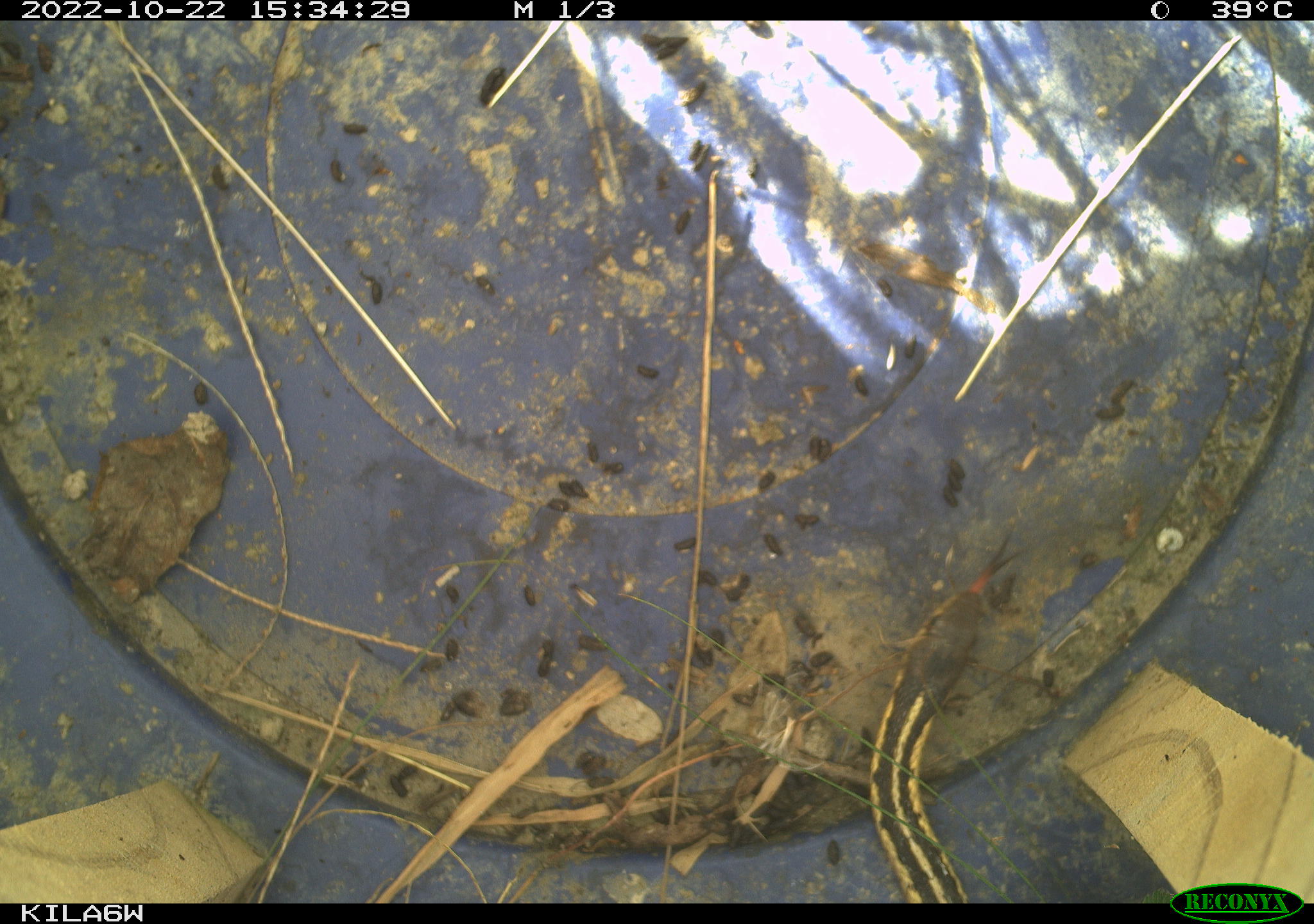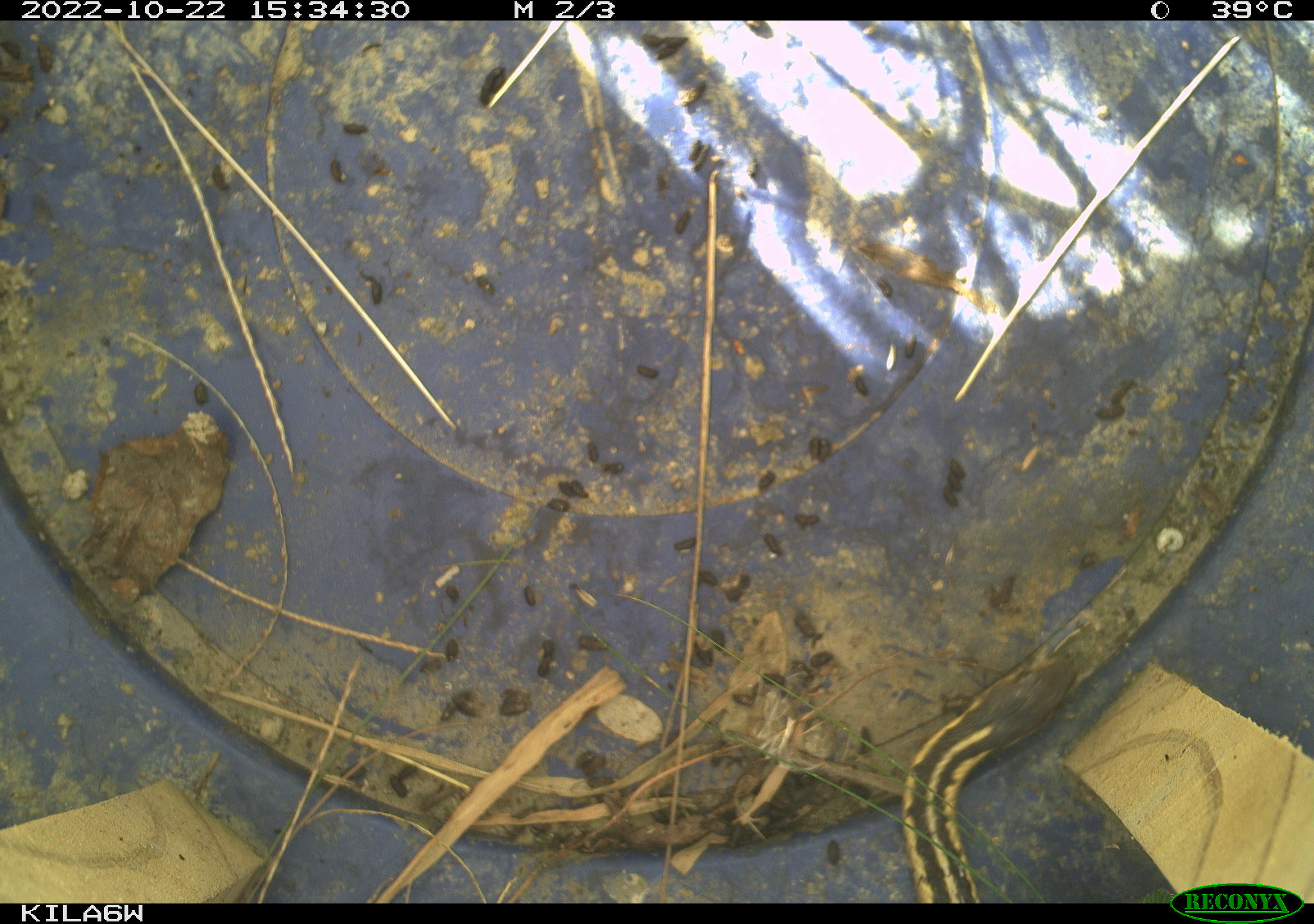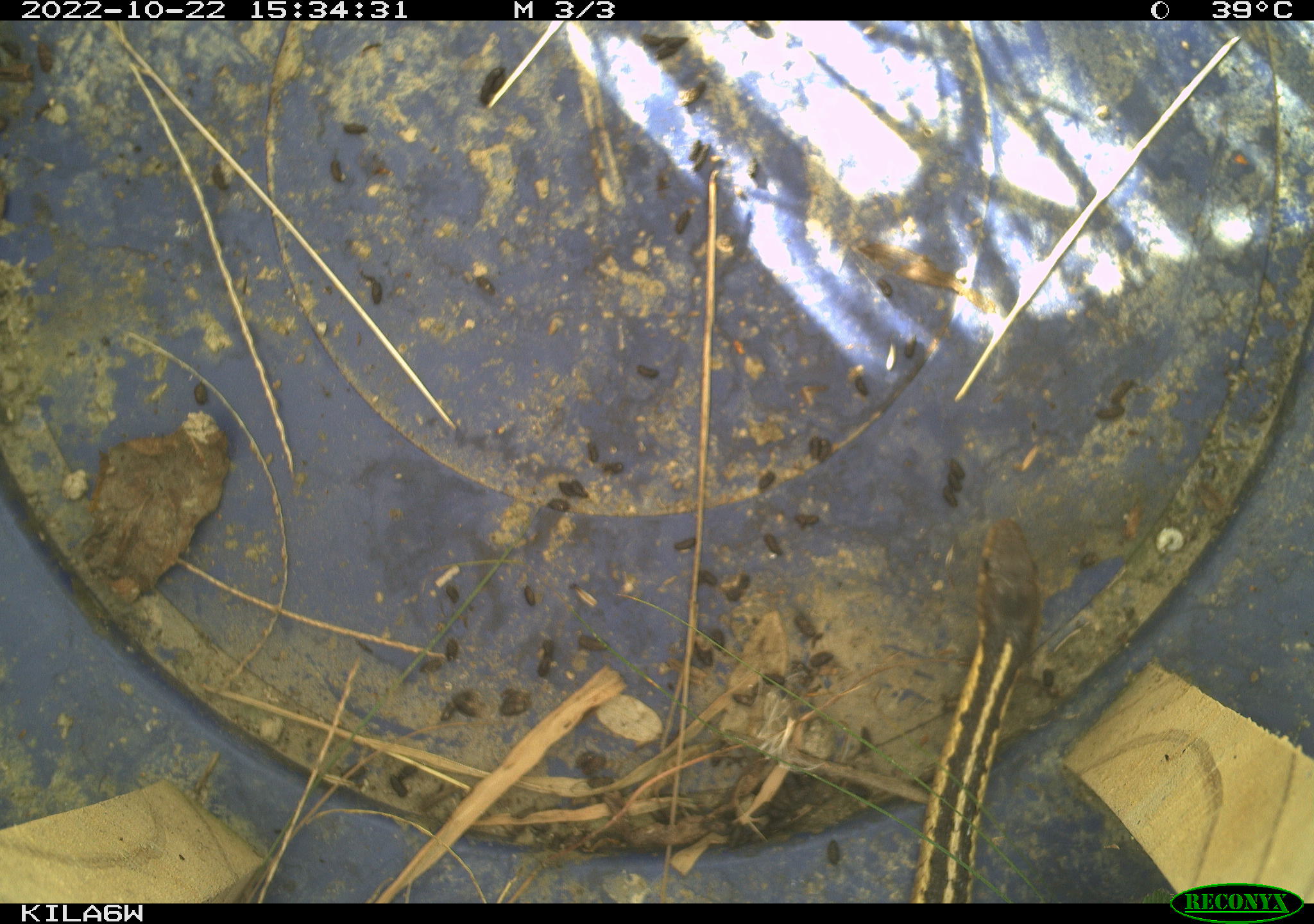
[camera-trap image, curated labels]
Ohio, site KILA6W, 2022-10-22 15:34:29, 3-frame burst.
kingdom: Animalia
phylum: Chordata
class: Reptilia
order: Squamata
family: Colubridae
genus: Thamnophis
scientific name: Thamnophis sirtalis sirtalis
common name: eastern gartersnake